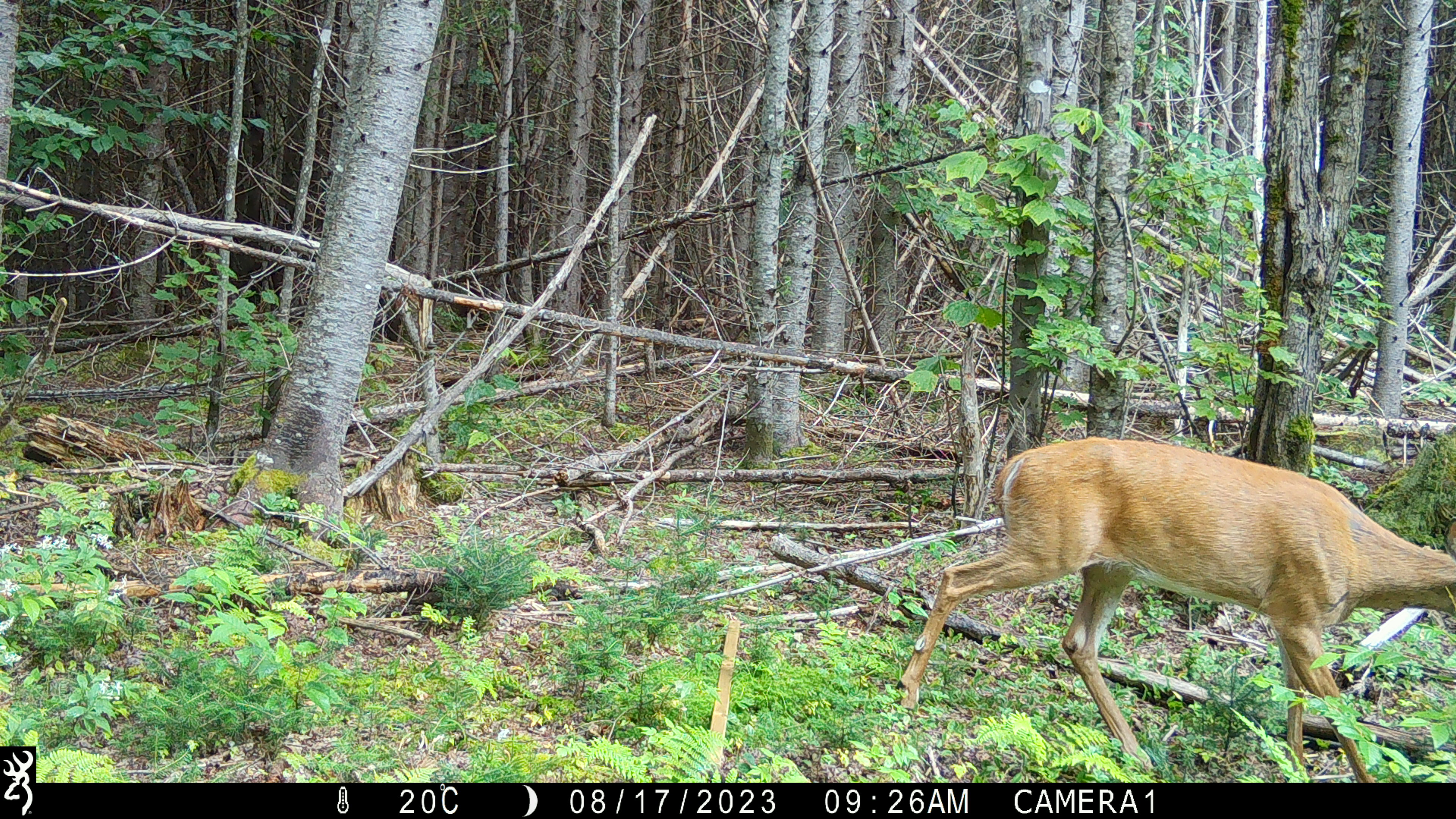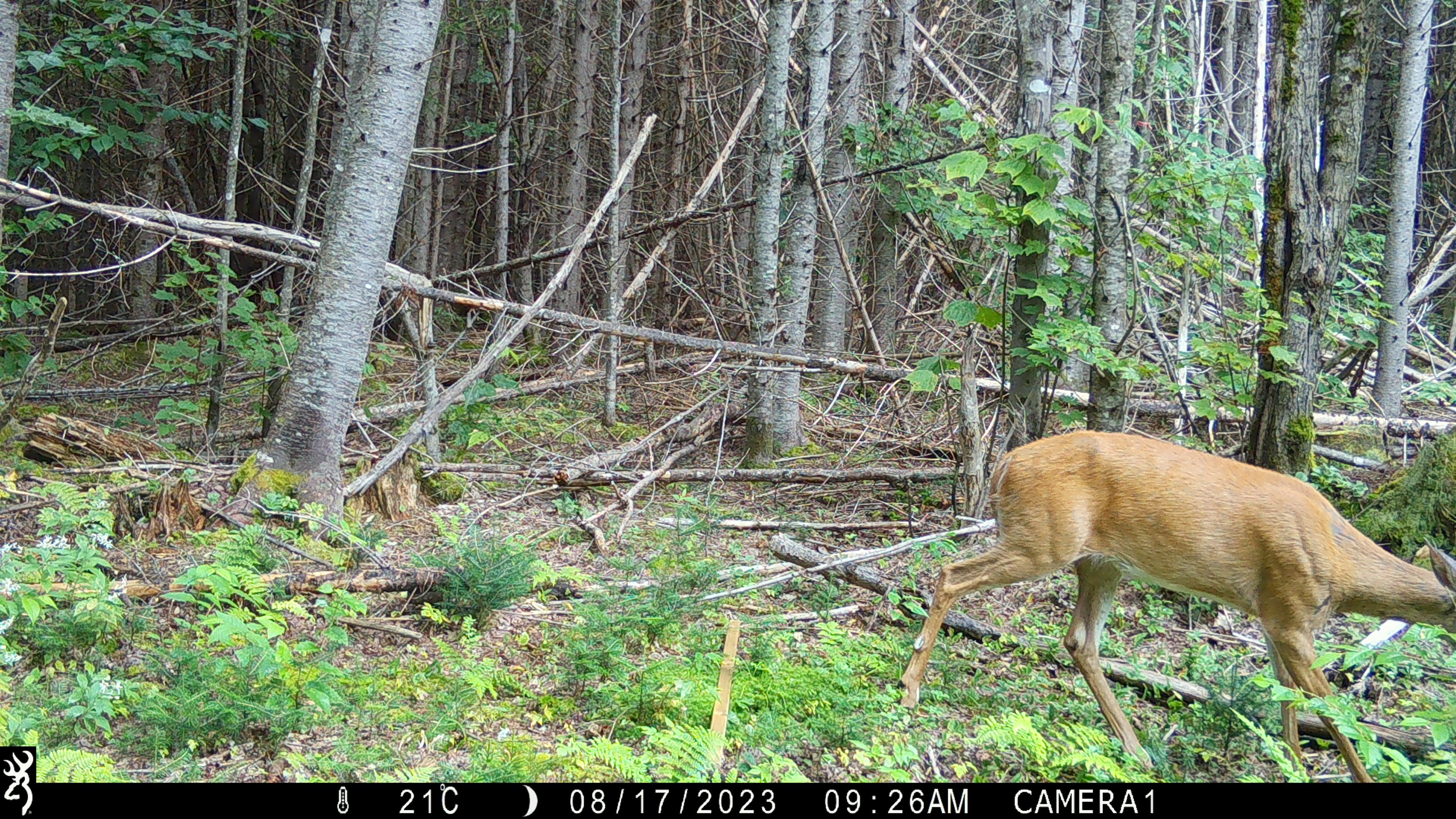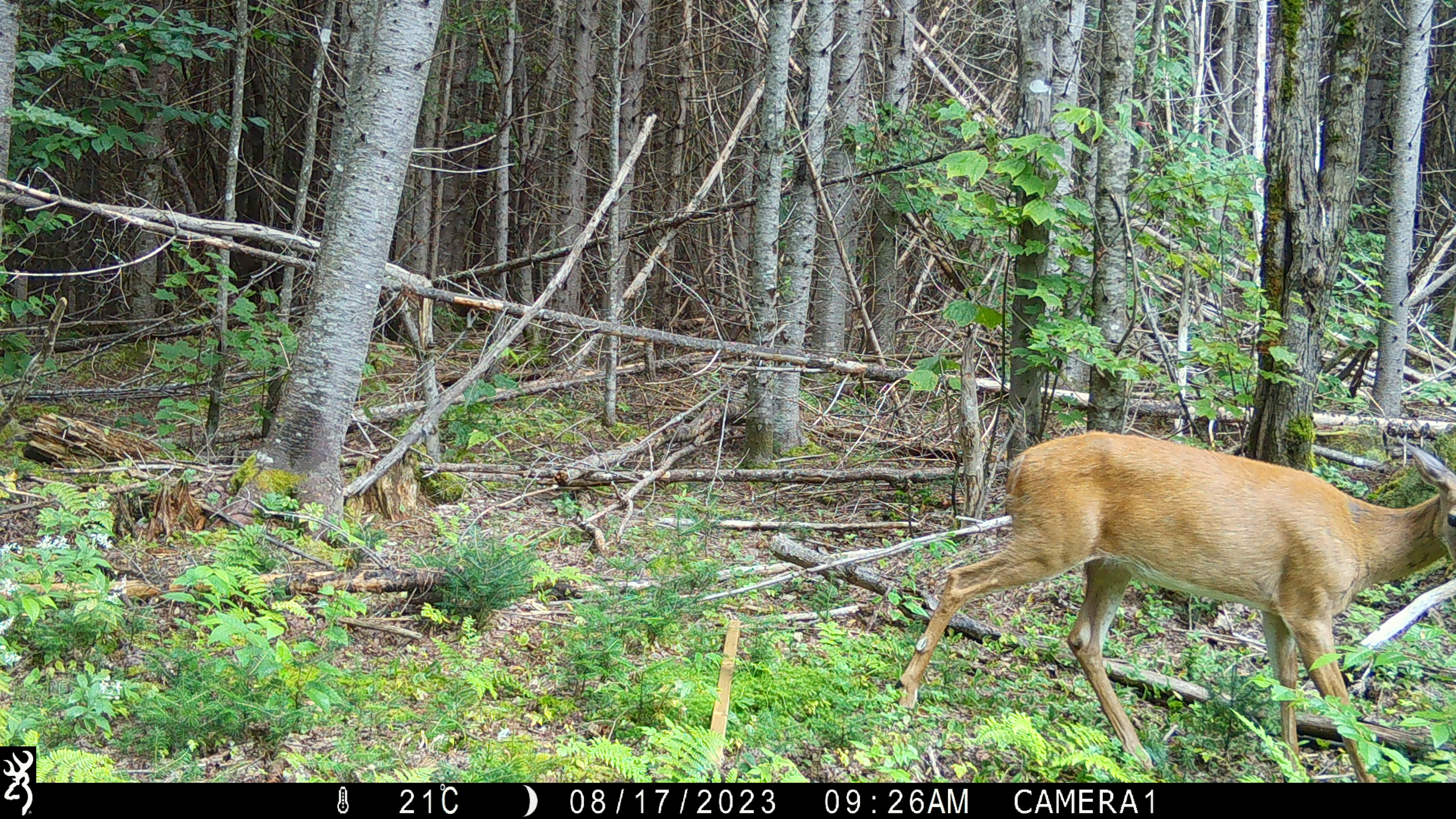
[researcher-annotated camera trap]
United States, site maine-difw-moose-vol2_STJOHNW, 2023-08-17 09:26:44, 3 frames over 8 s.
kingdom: Animalia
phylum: Chordata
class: Mammalia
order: Artiodactyla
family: Cervidae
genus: Odocoileus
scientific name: Odocoileus virginianus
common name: white-tailed deer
White-tailed deer (Odocoileus virginianus).